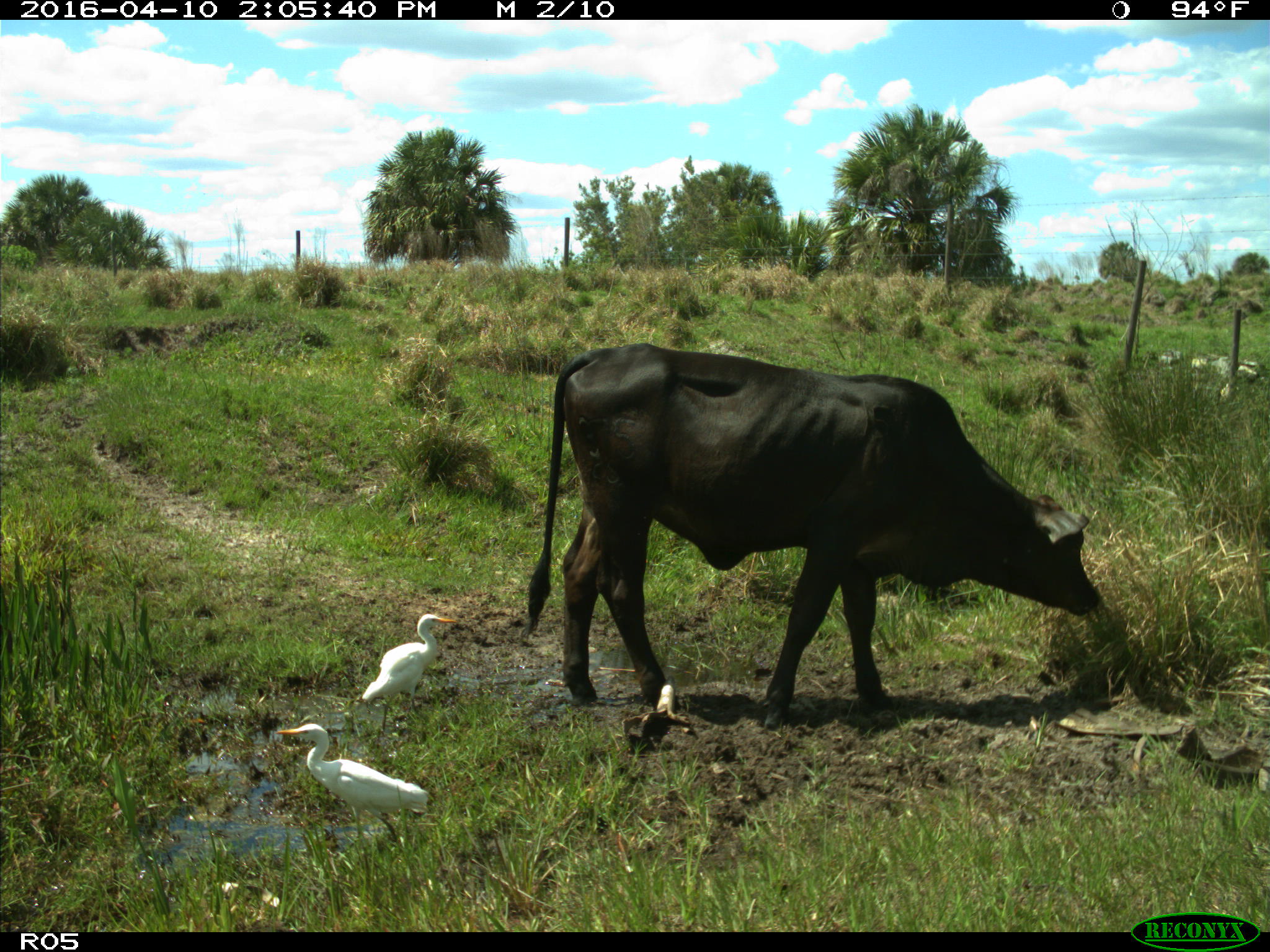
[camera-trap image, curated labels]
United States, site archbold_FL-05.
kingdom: Animalia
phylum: Chordata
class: Mammalia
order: Artiodactyla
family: Bovidae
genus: Bos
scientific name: Bos taurus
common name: domestic cow